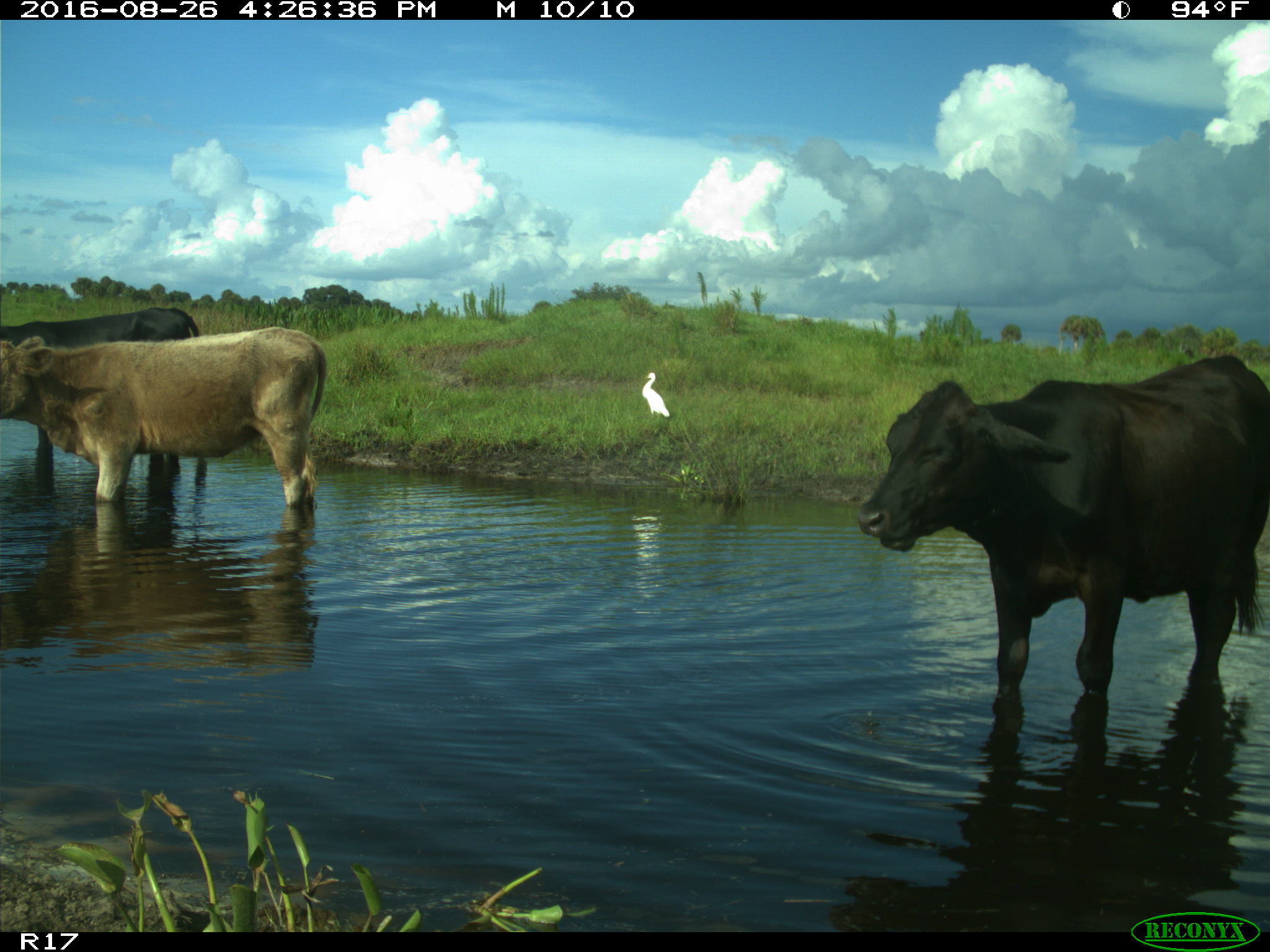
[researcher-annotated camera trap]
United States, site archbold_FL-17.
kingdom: Animalia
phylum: Chordata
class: Mammalia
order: Artiodactyla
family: Bovidae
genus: Bos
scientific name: Bos taurus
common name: domestic cow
Bos taurus (domestic cow).